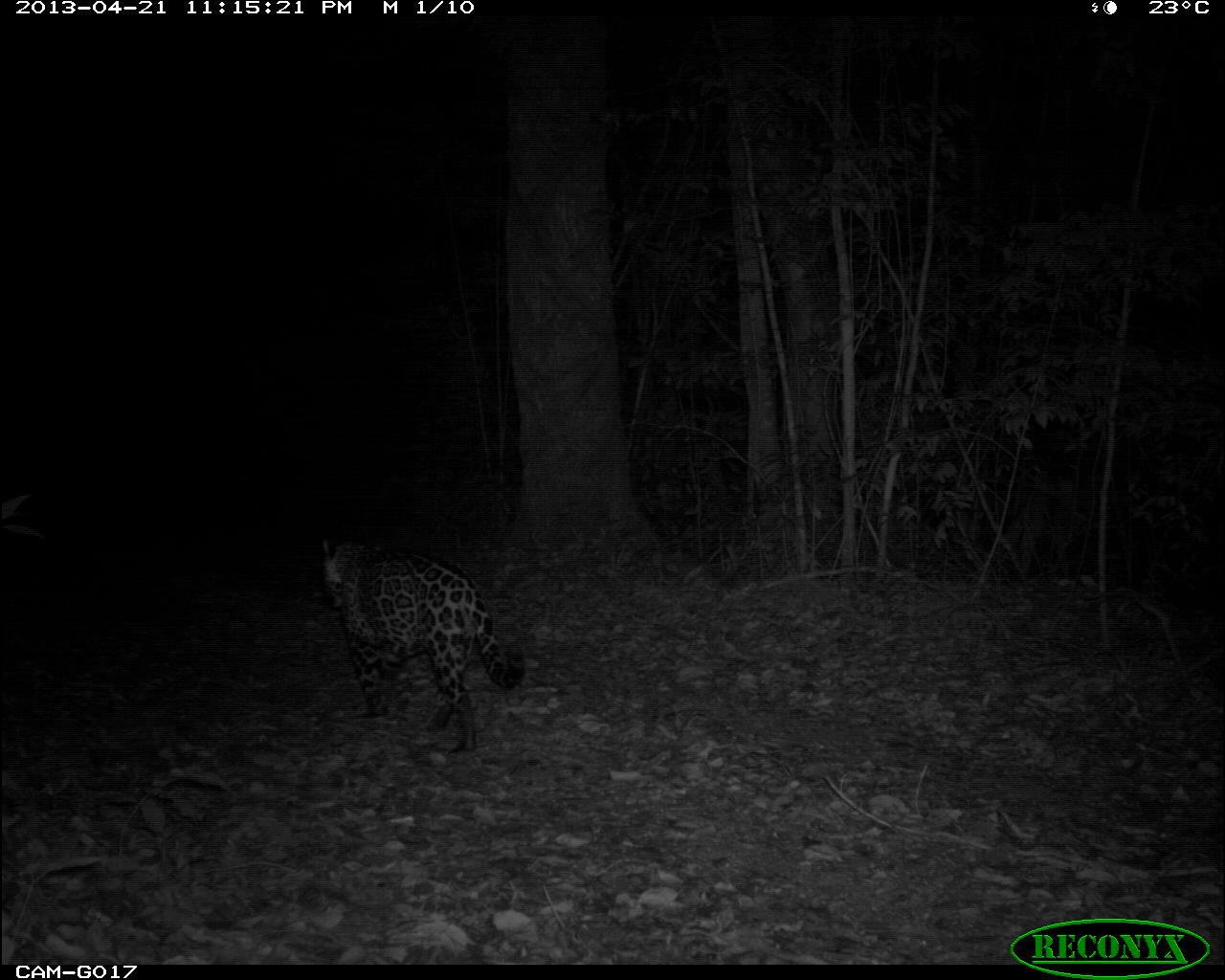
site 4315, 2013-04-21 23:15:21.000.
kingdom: Animalia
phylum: Chordata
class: Mammalia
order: Carnivora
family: Felidae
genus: Panthera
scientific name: Panthera onca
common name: jaguar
Panthera onca (jaguar), count 1, sex male.